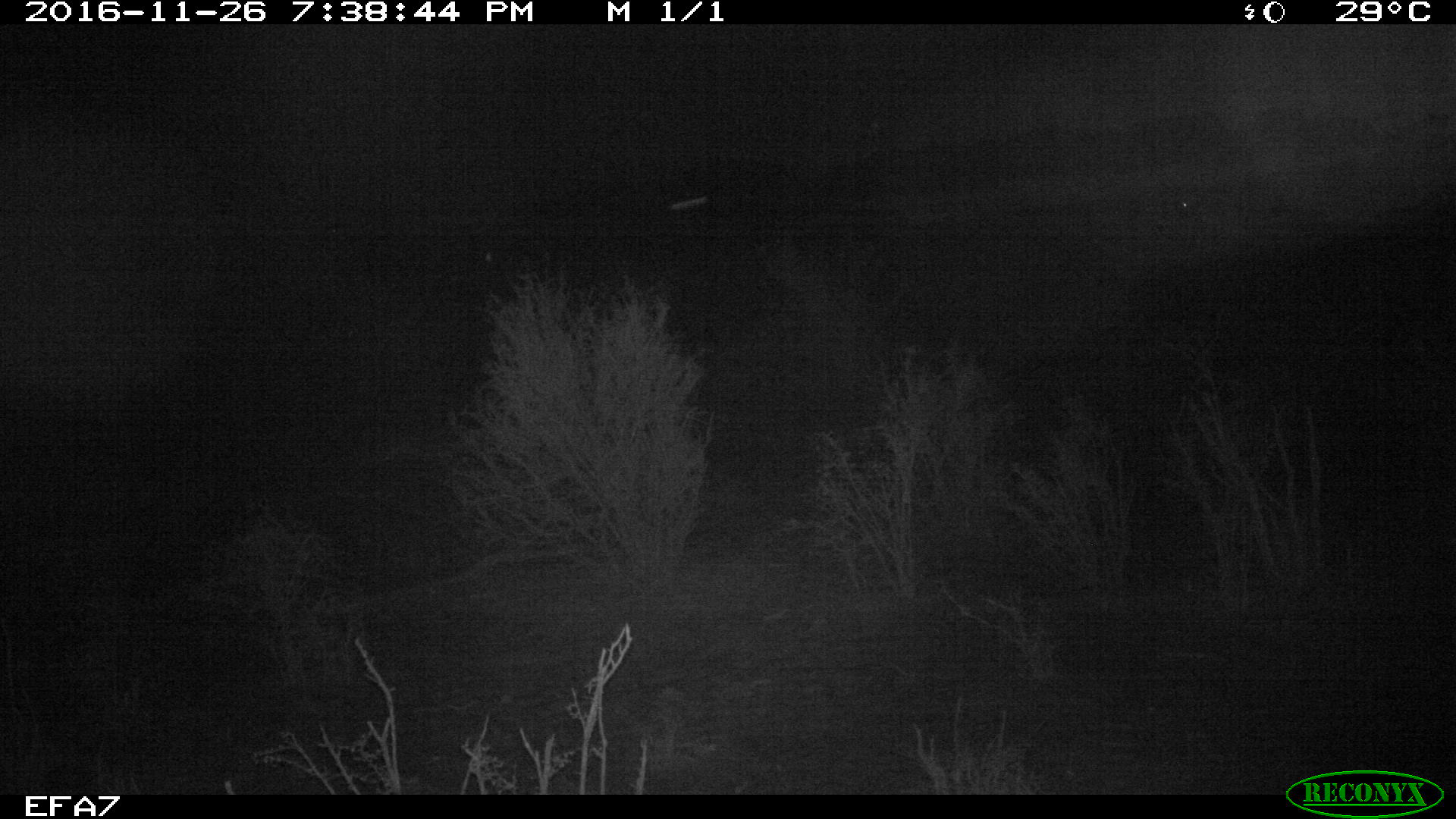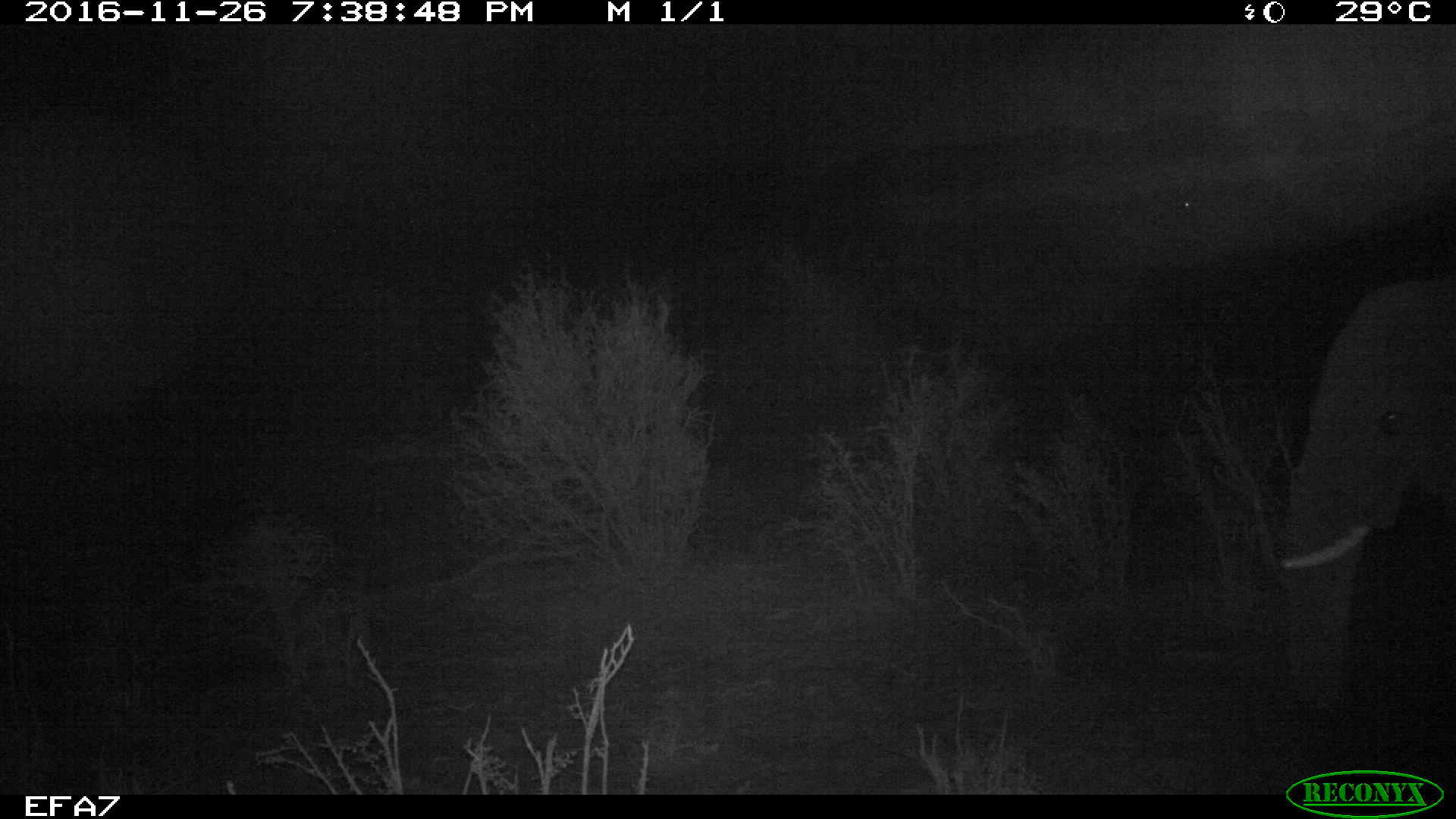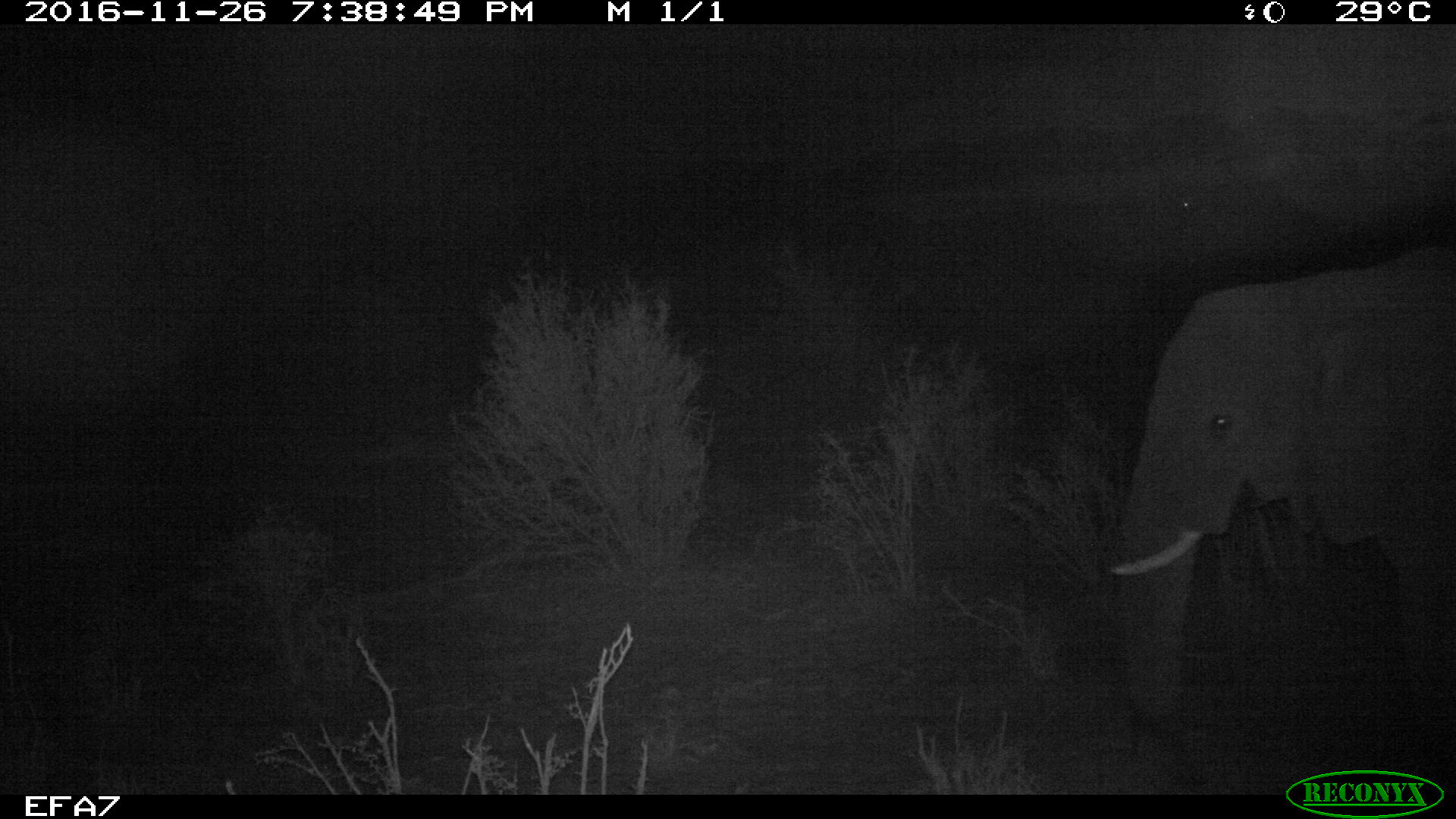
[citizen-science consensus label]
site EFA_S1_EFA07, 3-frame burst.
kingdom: Animalia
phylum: Chordata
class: Mammalia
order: Proboscidea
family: Elephantidae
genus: Loxodonta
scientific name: Loxodonta africana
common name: african bush elephant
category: elephant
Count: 1.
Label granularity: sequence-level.